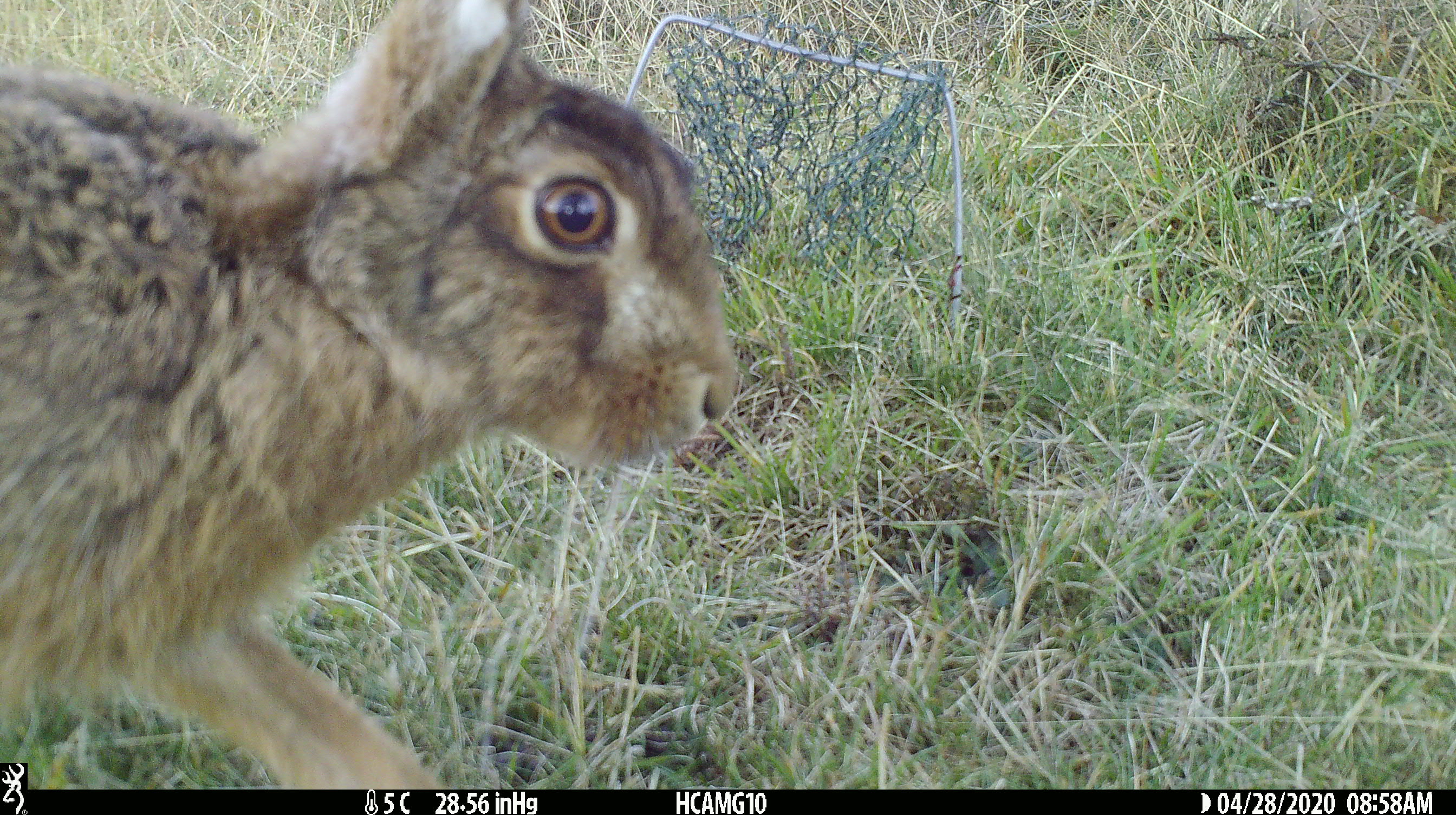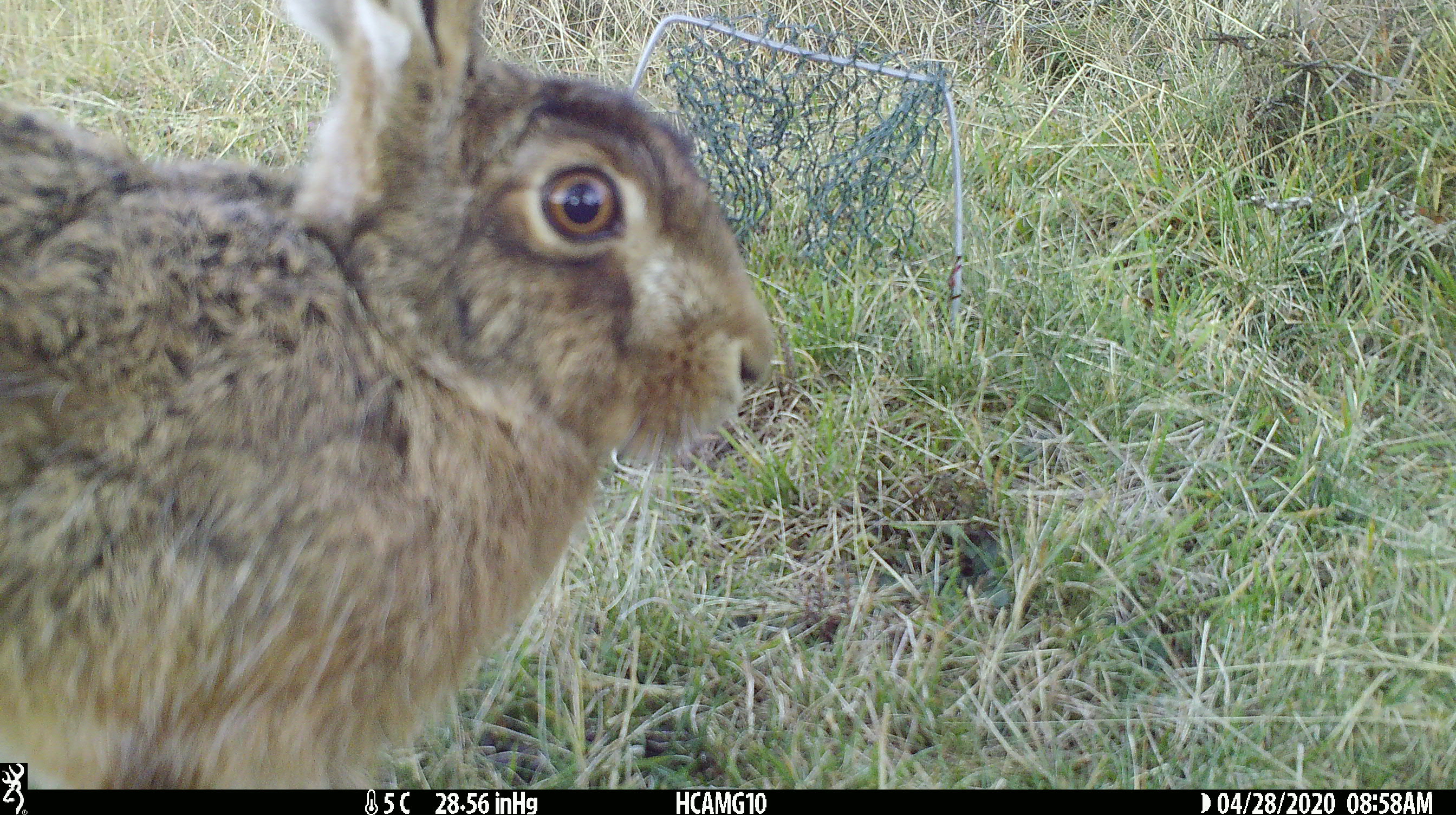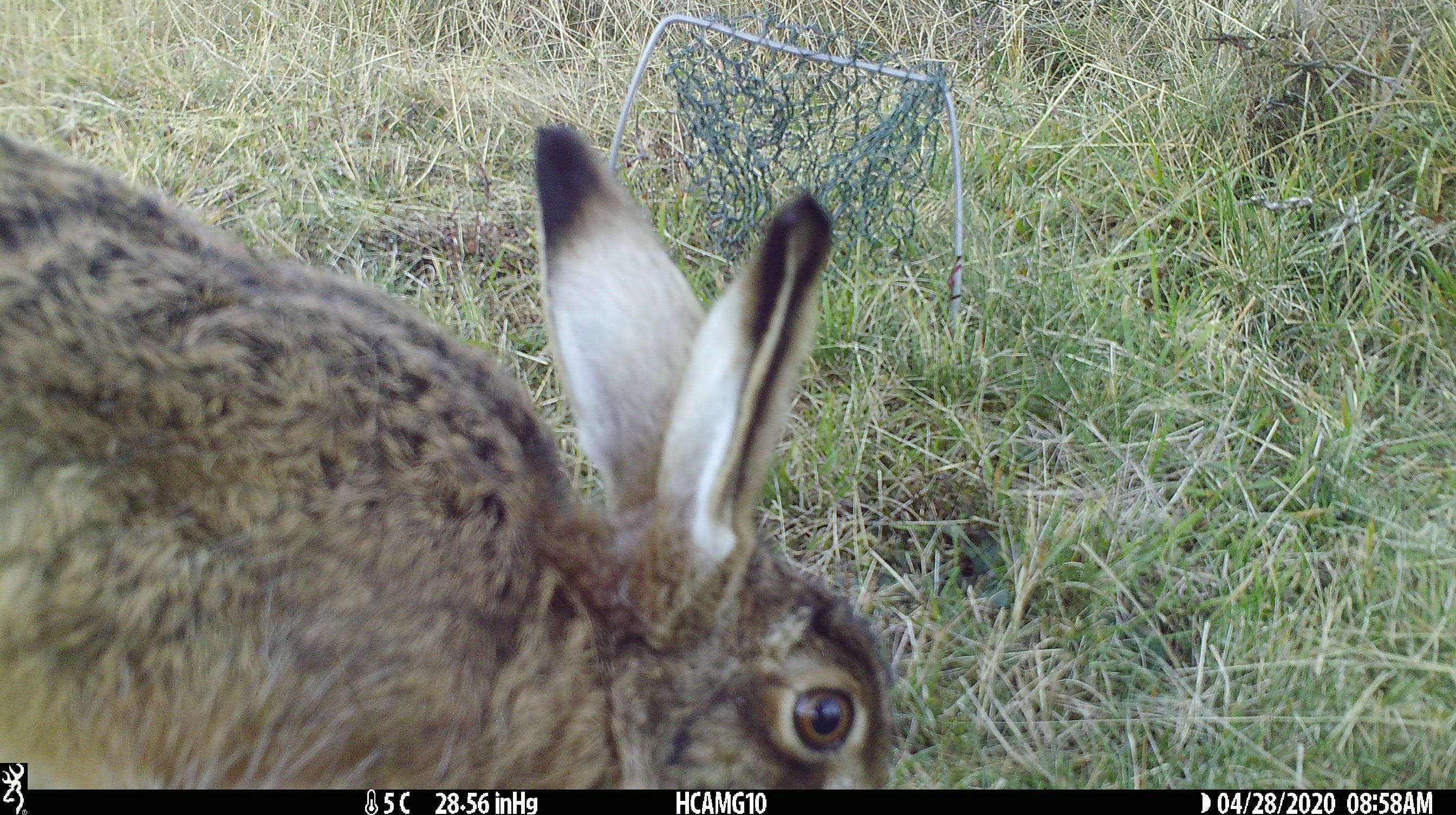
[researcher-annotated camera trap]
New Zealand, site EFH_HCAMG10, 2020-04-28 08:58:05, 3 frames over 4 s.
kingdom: Animalia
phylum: Chordata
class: Mammalia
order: Lagomorpha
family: Leporidae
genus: Lepus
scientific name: Lepus europaeus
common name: brown hare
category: hare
Hare (brown hare) (Lepus europaeus).